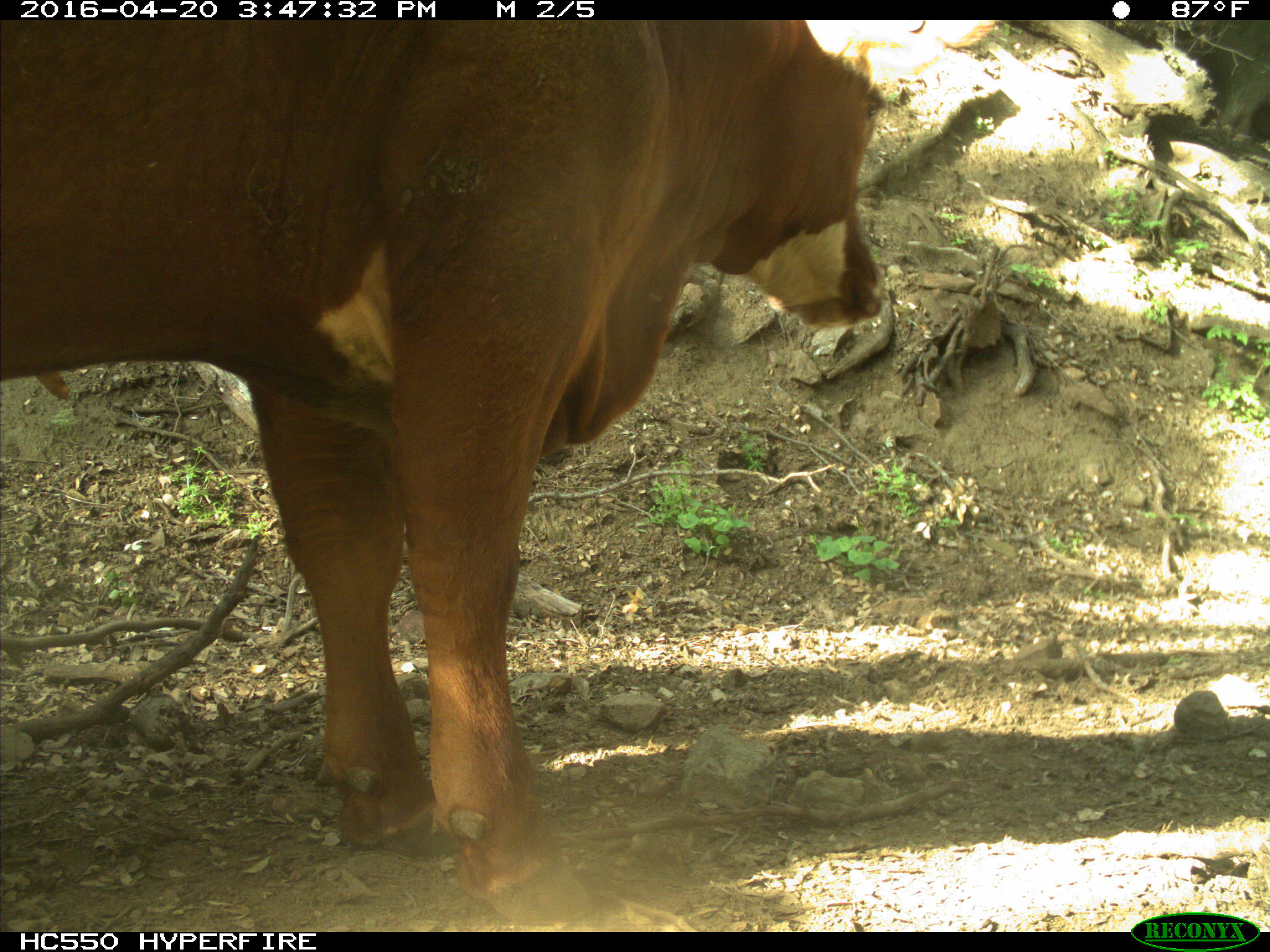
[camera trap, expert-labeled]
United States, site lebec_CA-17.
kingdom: Animalia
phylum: Chordata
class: Mammalia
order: Artiodactyla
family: Bovidae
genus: Bos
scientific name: Bos taurus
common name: domestic cow